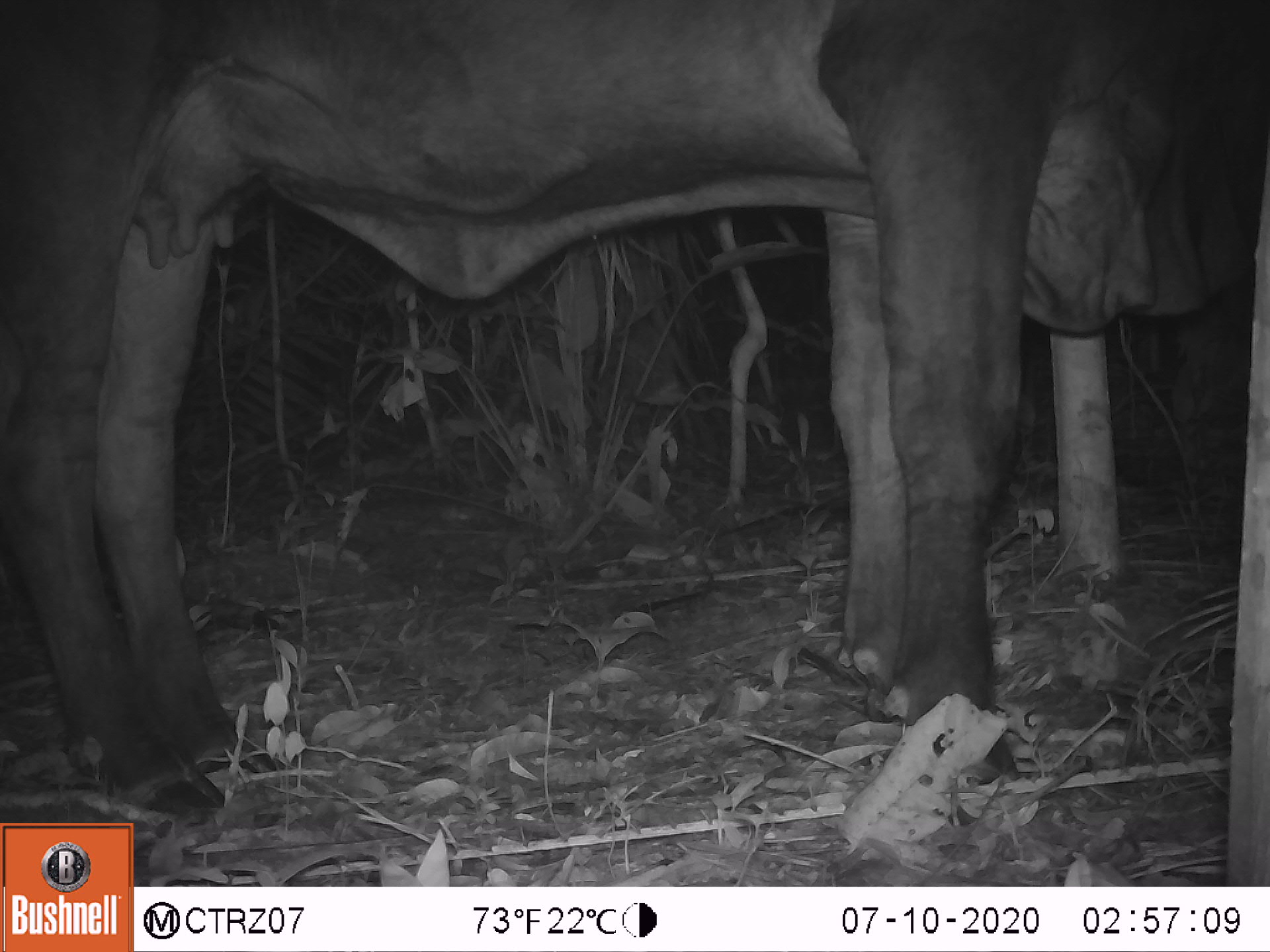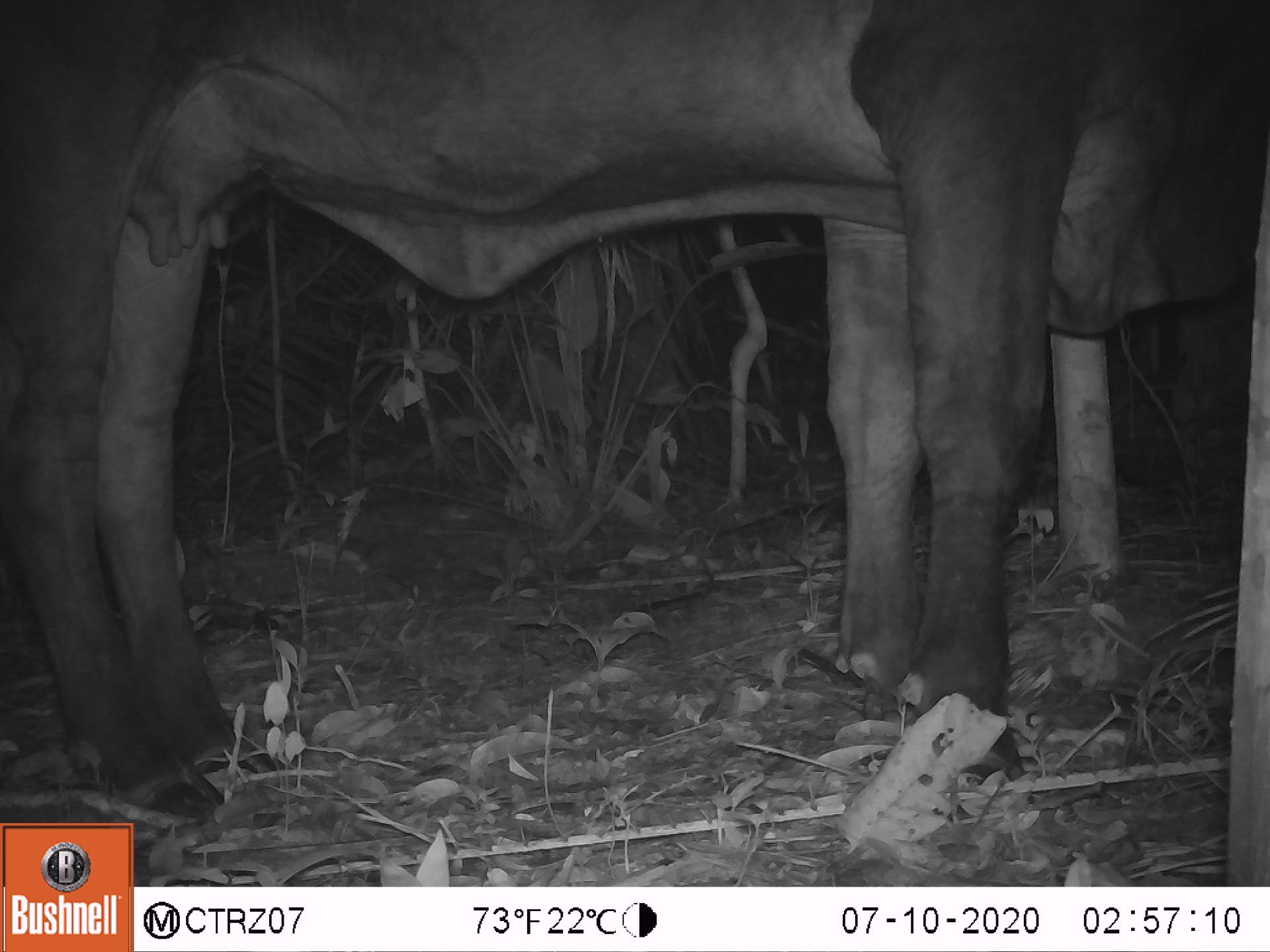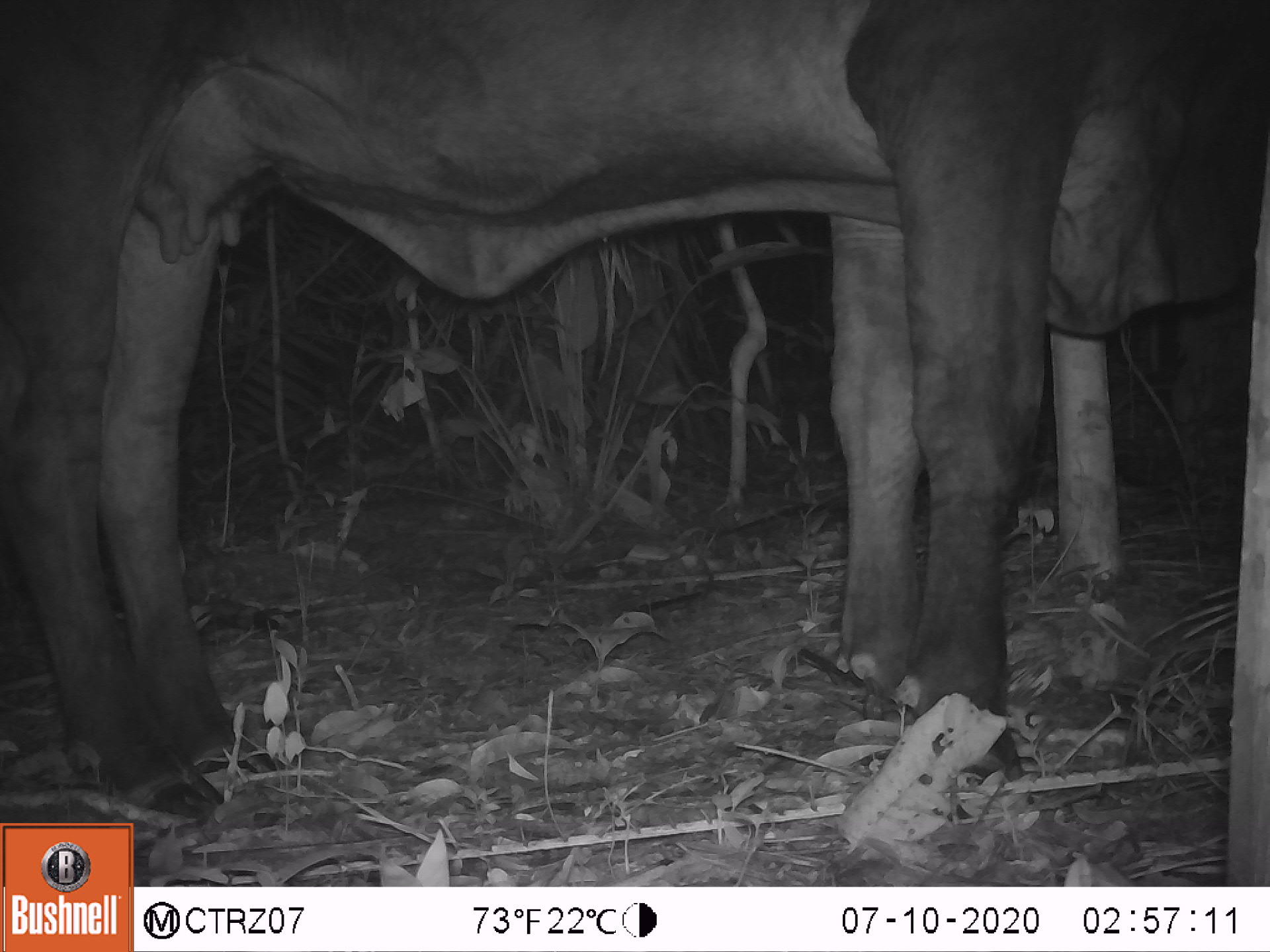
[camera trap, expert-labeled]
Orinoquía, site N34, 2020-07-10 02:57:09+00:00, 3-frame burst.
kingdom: Animalia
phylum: Chordata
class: Mammalia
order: Artiodactyla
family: Bovidae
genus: Bos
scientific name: Bos taurus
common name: cow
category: cattle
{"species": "cattle (cow) (Bos taurus)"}